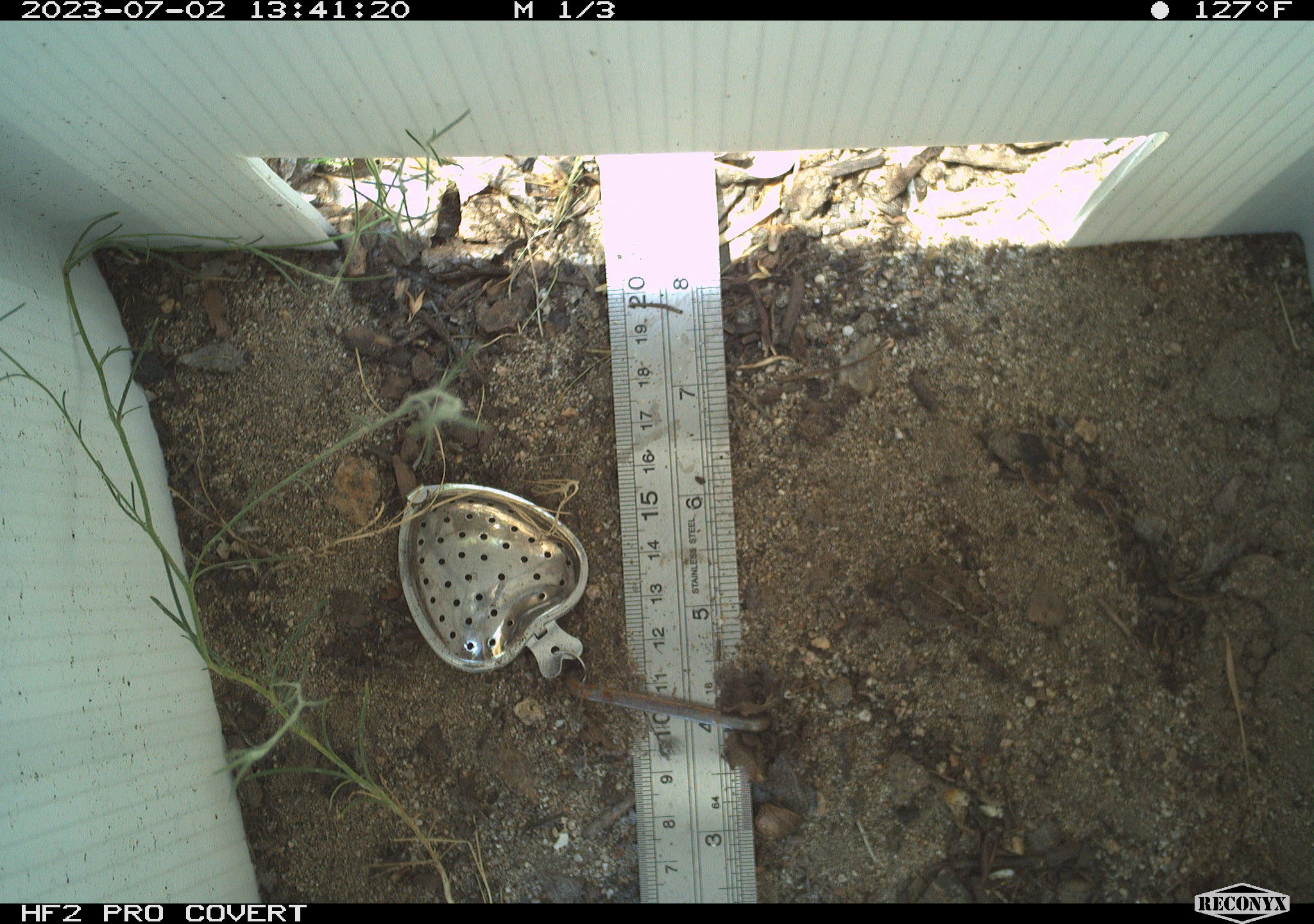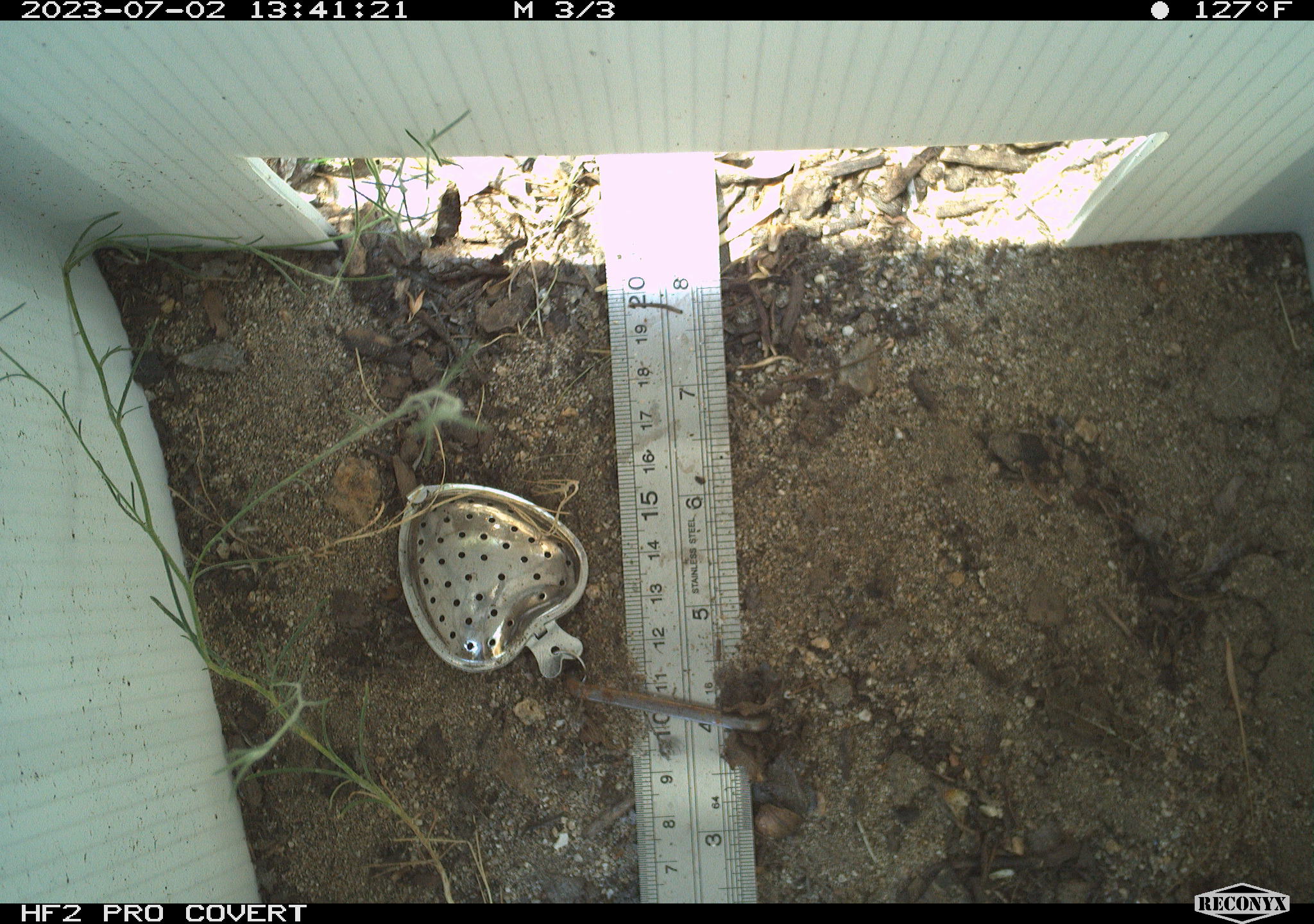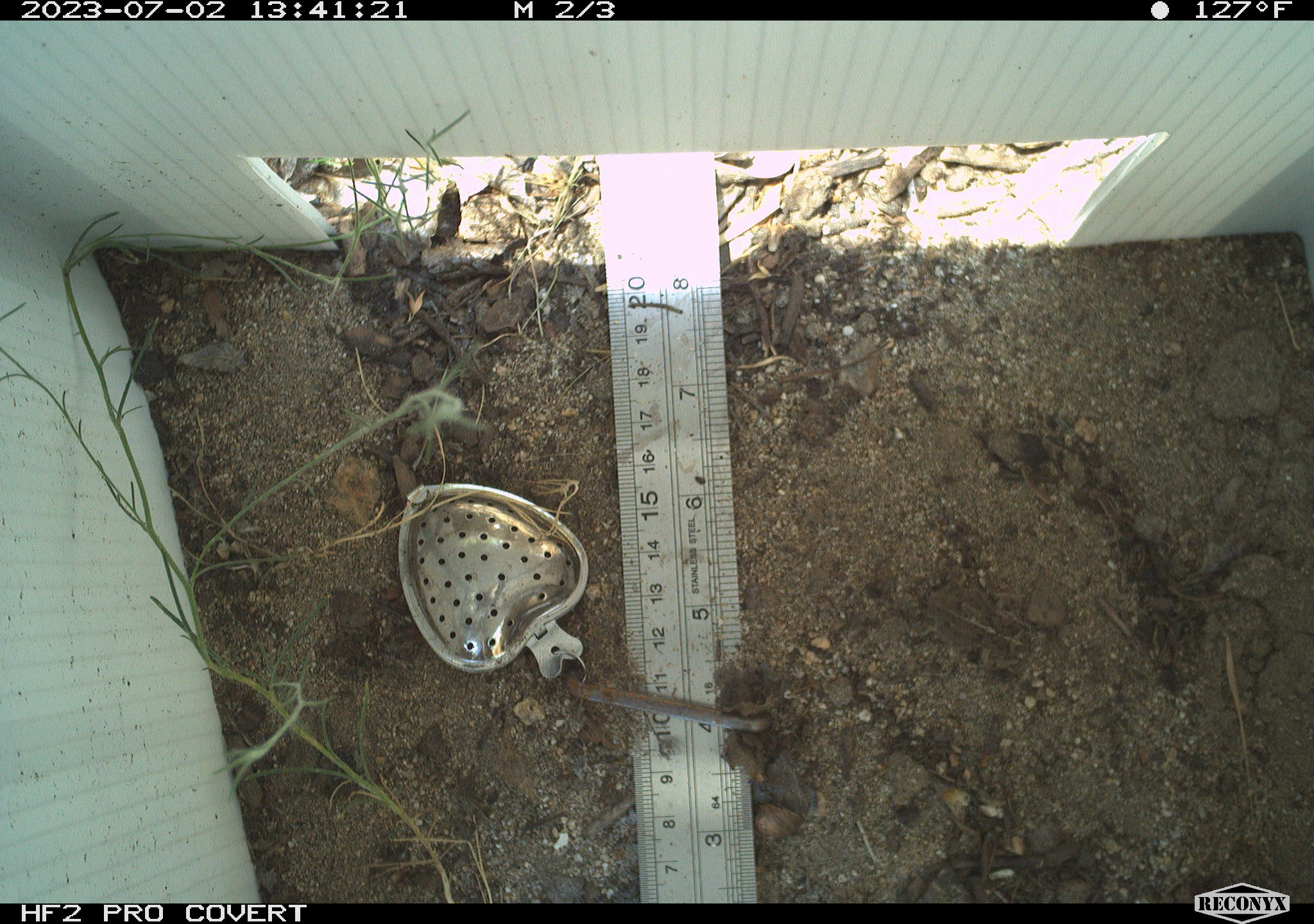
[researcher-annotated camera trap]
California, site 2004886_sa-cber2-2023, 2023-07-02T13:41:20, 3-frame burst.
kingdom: Animalia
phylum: Chordata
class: Amphibia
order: Anura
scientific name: Anura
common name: frogs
Frogs (Anura).